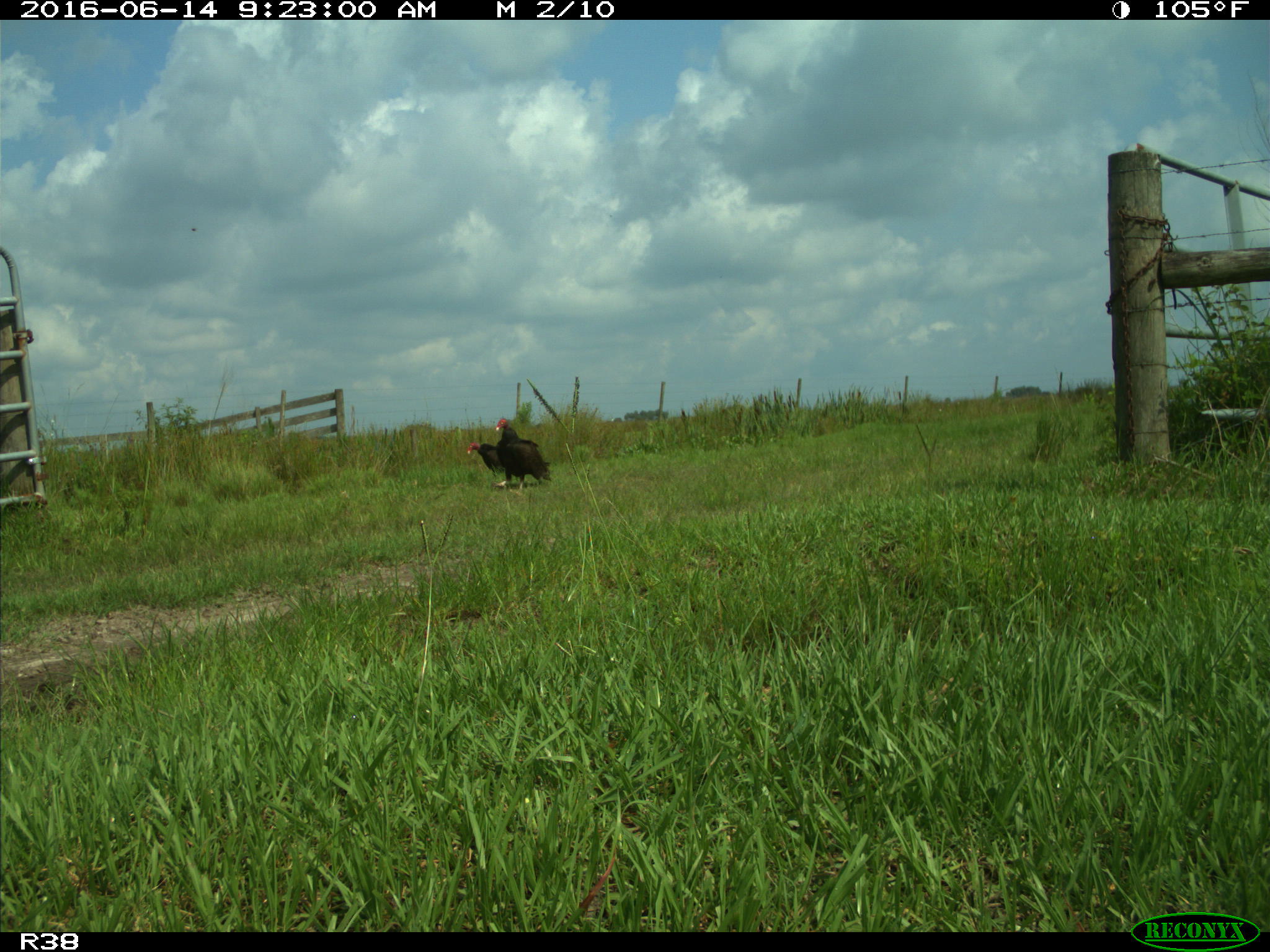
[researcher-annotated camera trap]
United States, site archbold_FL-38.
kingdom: Animalia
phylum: Chordata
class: Aves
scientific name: Aves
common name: birds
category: unidentified bird